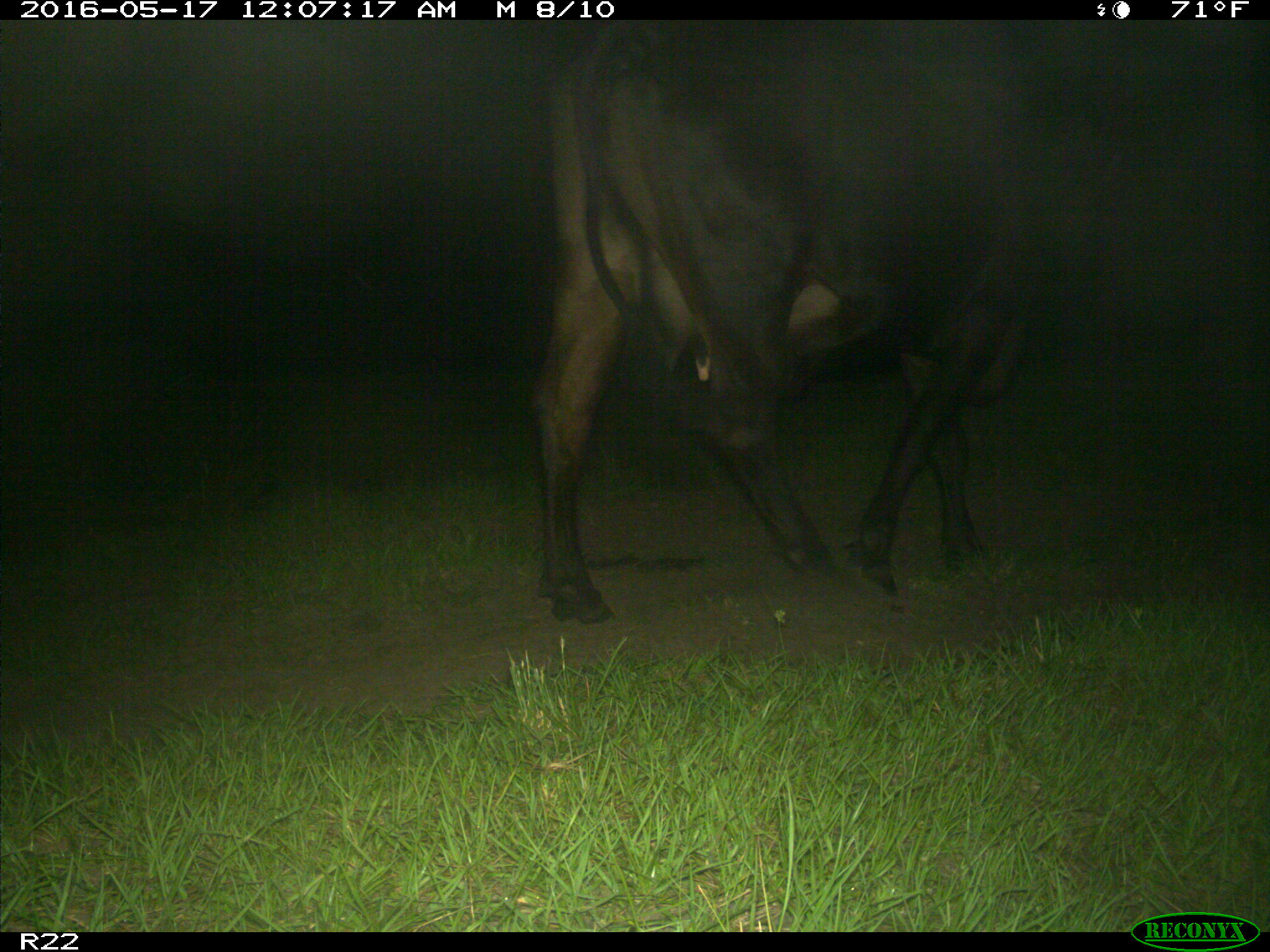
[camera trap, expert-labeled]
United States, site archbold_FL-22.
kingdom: Animalia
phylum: Chordata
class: Mammalia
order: Artiodactyla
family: Bovidae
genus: Bos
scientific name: Bos taurus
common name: domestic cow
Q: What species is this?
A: Bos taurus (domestic cow).